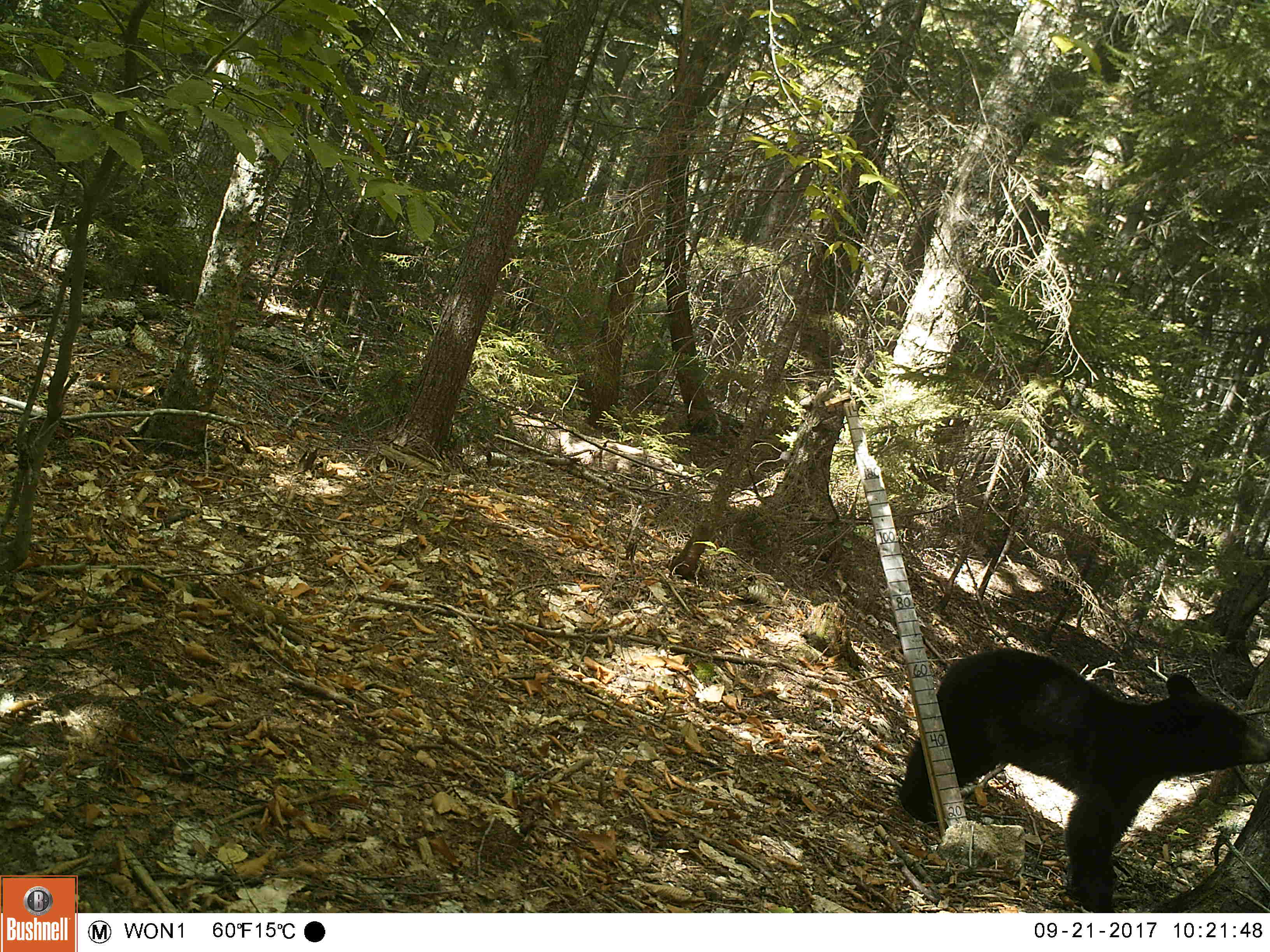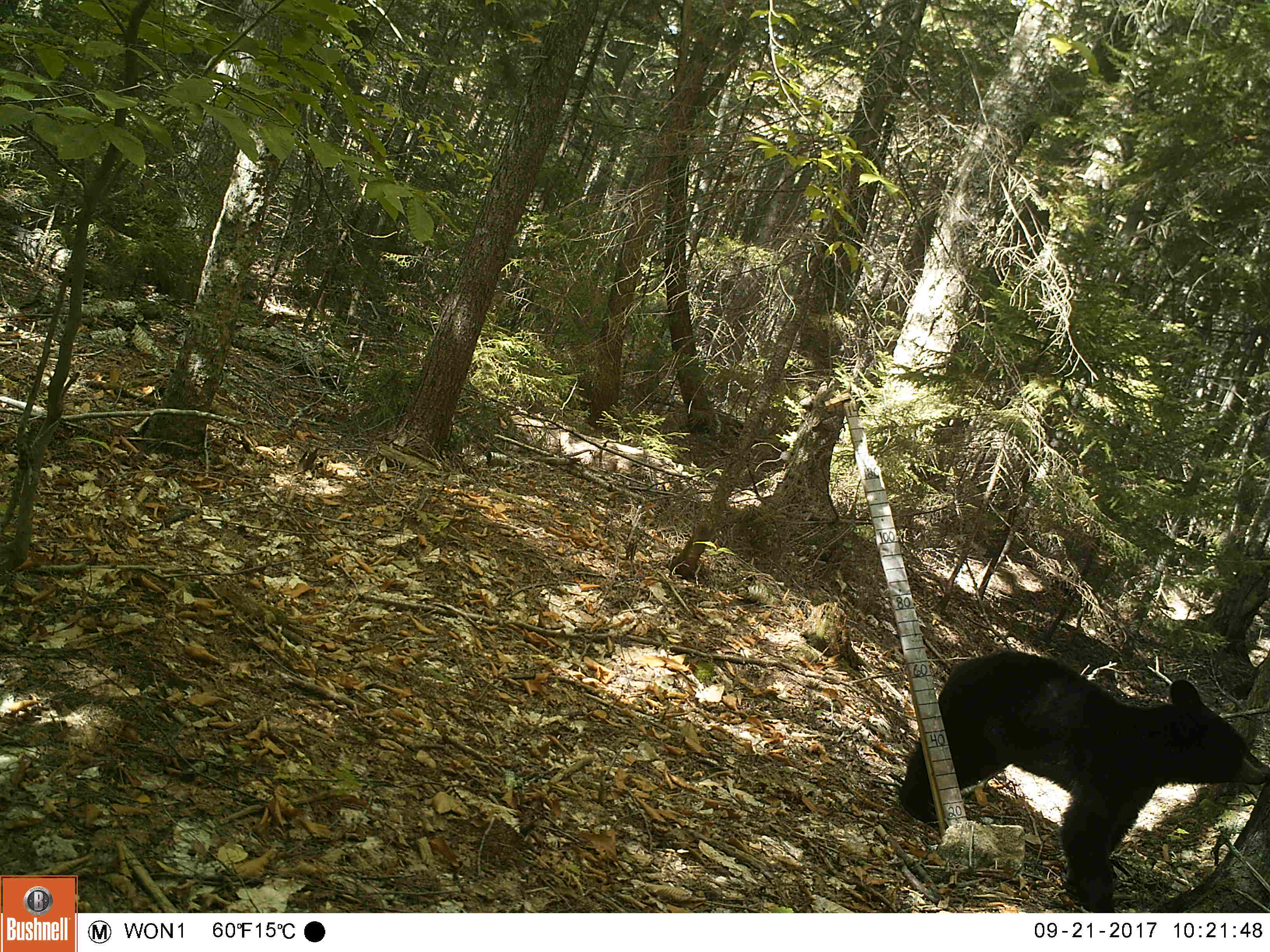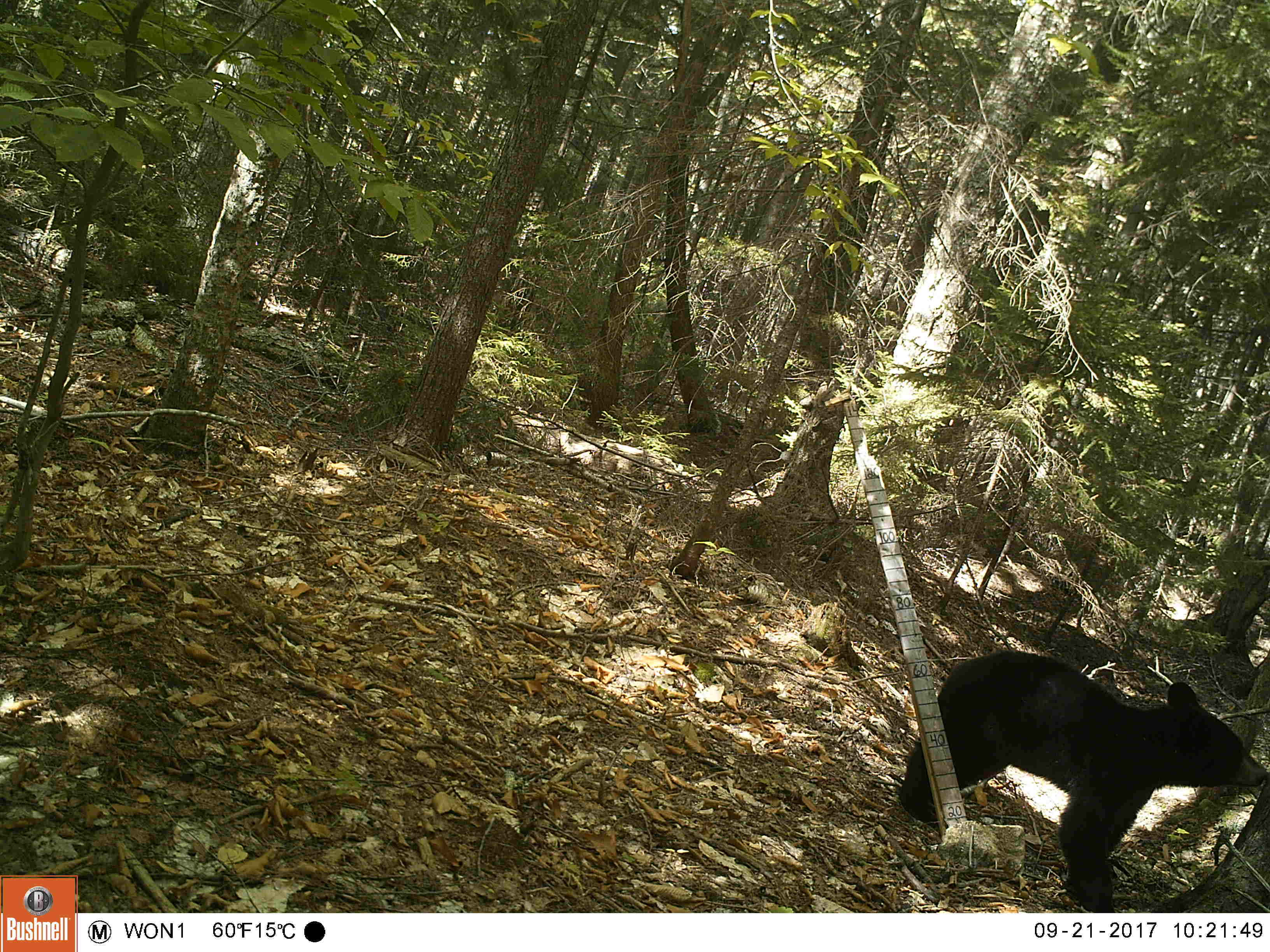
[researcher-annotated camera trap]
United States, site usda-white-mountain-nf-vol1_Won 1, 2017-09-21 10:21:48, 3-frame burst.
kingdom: Animalia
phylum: Chordata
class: Mammalia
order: Carnivora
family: Ursidae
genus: Ursus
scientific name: Ursus americanus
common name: black bear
Black bear (Ursus americanus).